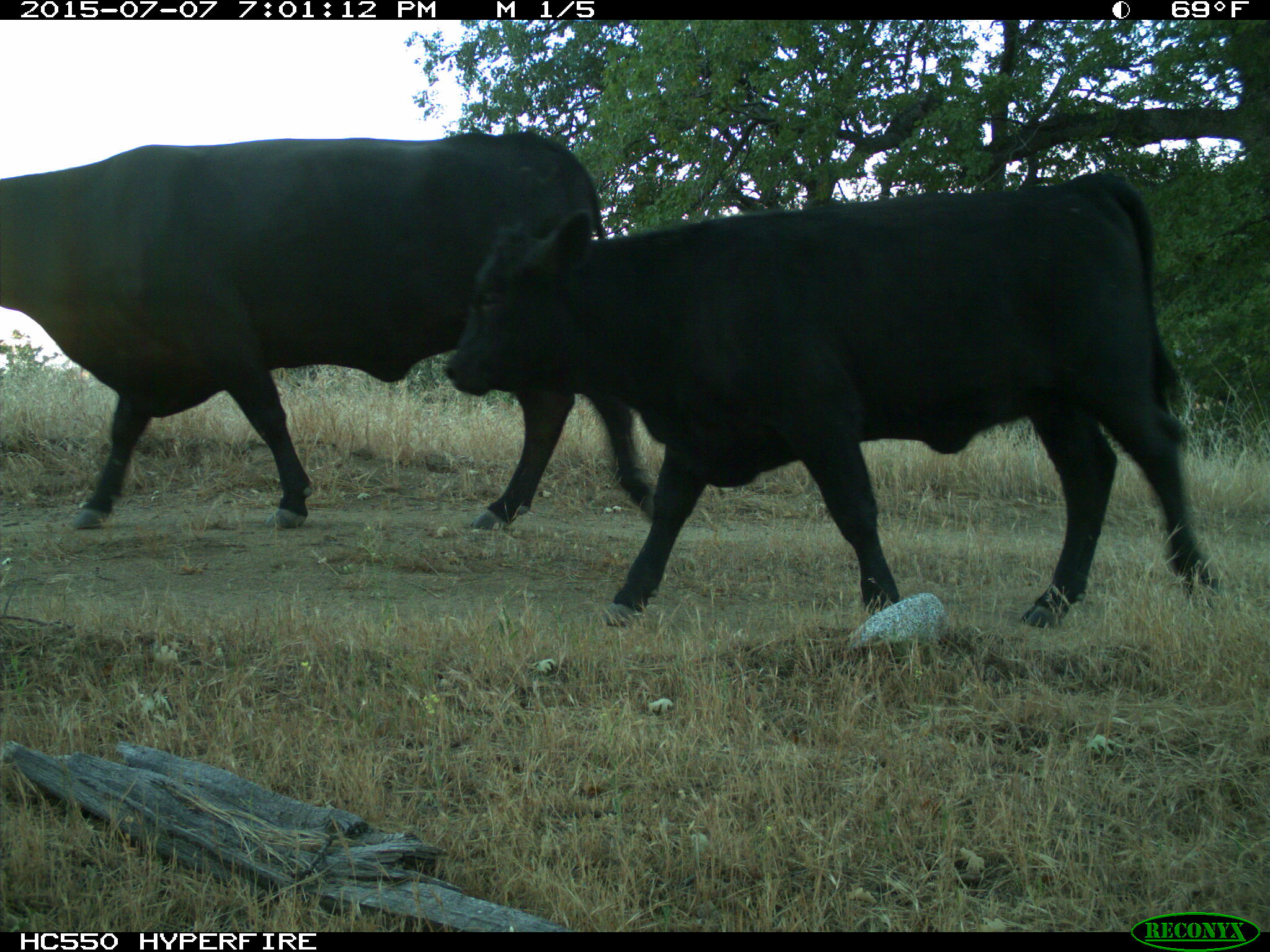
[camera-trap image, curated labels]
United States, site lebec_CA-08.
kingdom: Animalia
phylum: Chordata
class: Mammalia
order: Artiodactyla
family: Bovidae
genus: Bos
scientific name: Bos taurus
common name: domestic cow